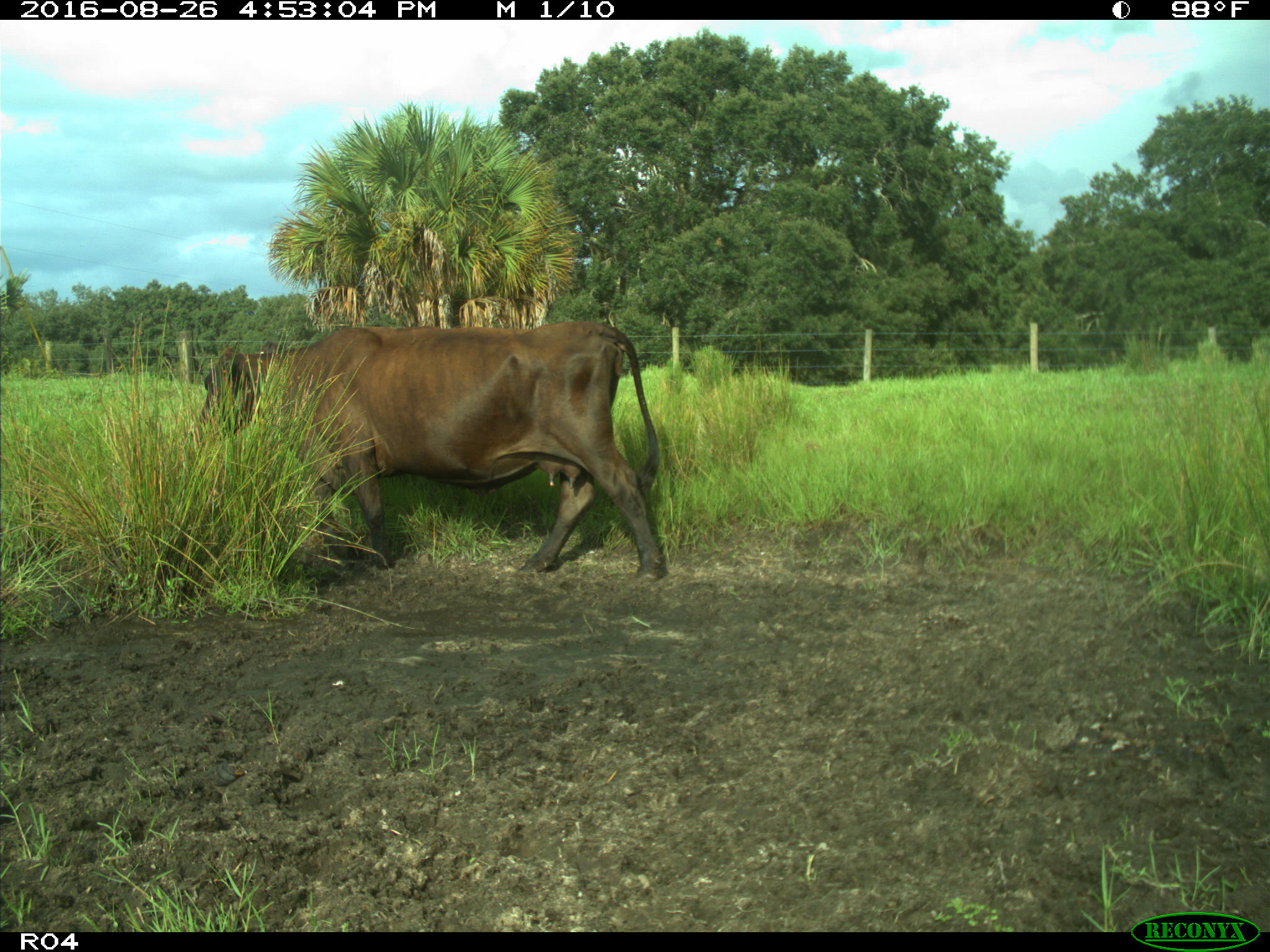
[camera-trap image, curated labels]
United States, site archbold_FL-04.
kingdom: Animalia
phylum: Chordata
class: Mammalia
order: Artiodactyla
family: Bovidae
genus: Bos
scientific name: Bos taurus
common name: domestic cow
Bos taurus (domestic cow).